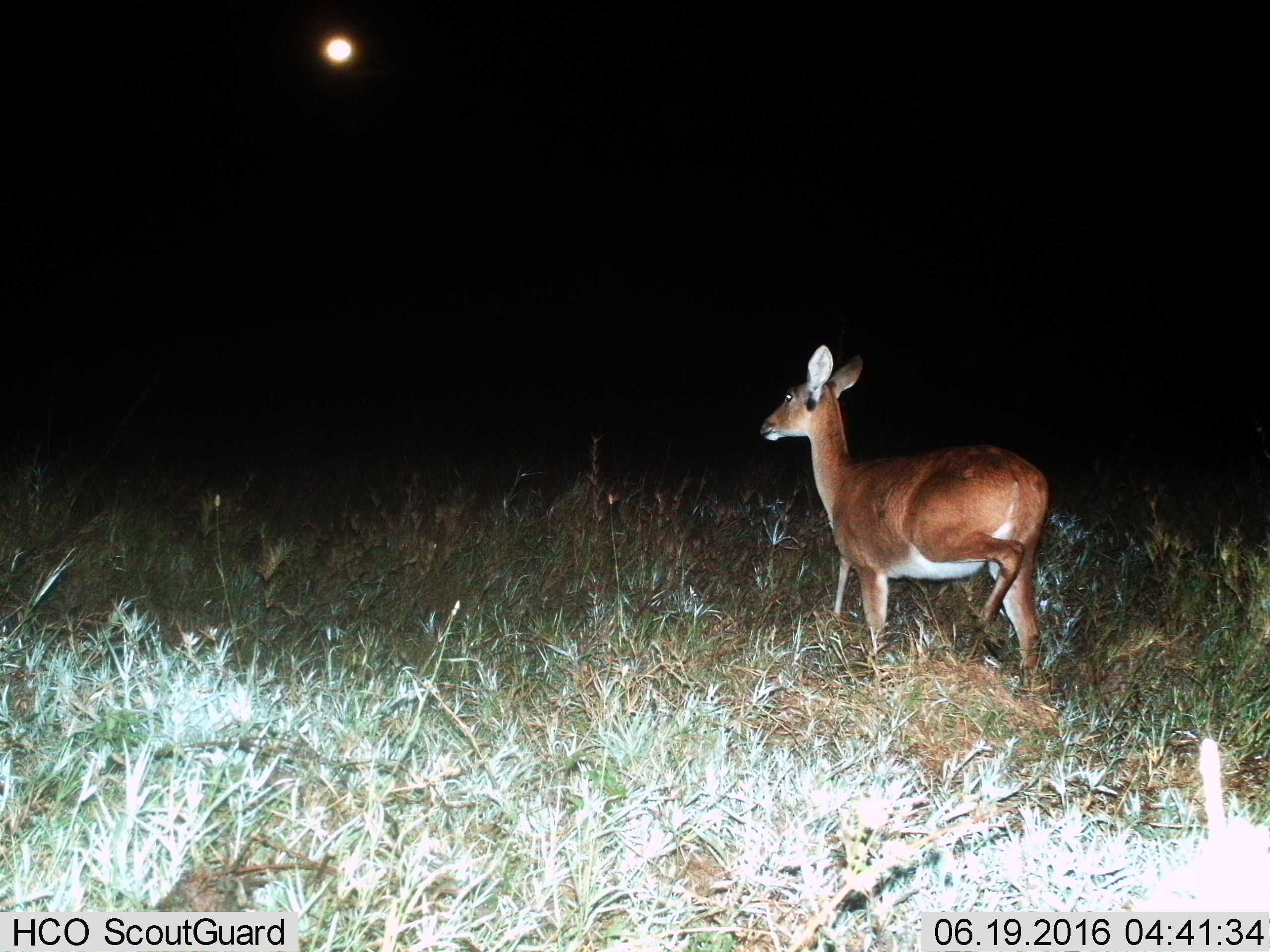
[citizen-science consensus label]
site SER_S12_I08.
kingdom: Animalia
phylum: Chordata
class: Mammalia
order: Artiodactyla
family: Bovidae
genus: Redunca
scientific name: Redunca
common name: reedbuck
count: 1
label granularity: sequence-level